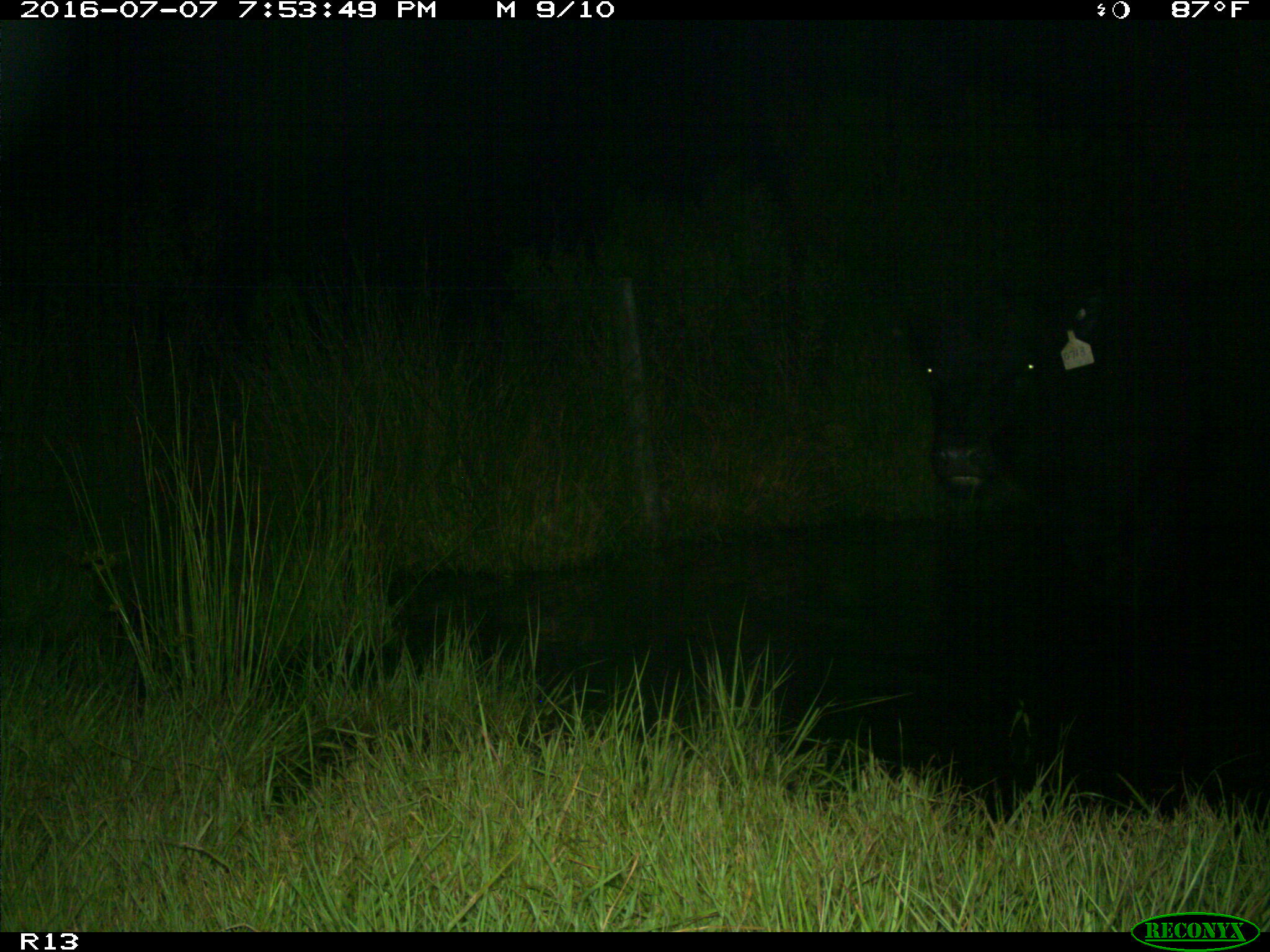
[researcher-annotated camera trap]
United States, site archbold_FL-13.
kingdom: Animalia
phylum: Chordata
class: Mammalia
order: Artiodactyla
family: Bovidae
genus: Bos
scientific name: Bos taurus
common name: domestic cow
Bos taurus (domestic cow).